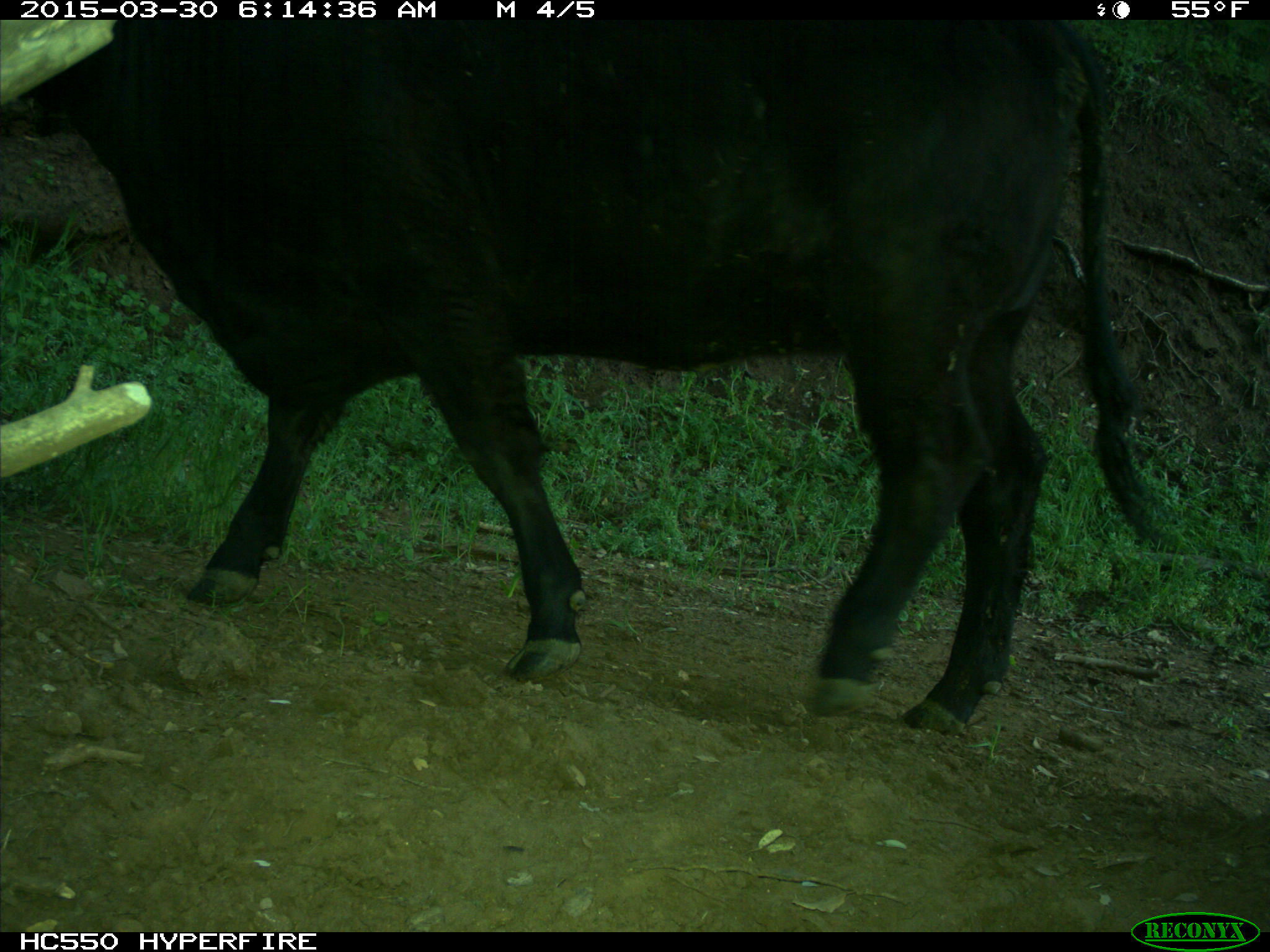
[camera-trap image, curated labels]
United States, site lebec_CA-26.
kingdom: Animalia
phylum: Chordata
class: Mammalia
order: Artiodactyla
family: Bovidae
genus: Bos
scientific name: Bos taurus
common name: domestic cow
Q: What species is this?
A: Bos taurus (domestic cow).